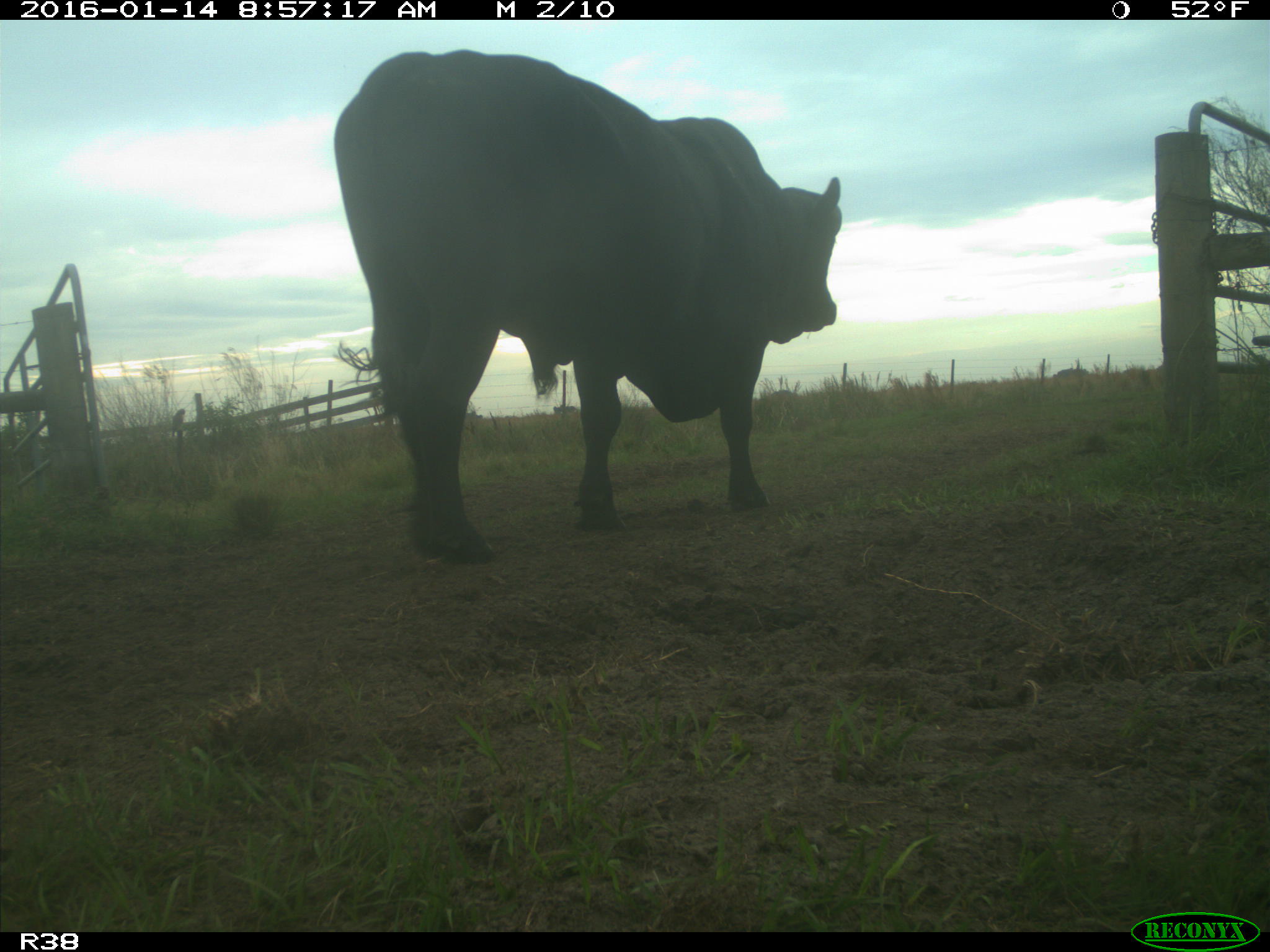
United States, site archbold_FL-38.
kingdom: Animalia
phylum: Chordata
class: Mammalia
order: Artiodactyla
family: Bovidae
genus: Bos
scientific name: Bos taurus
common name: domestic cow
Bos taurus (domestic cow).